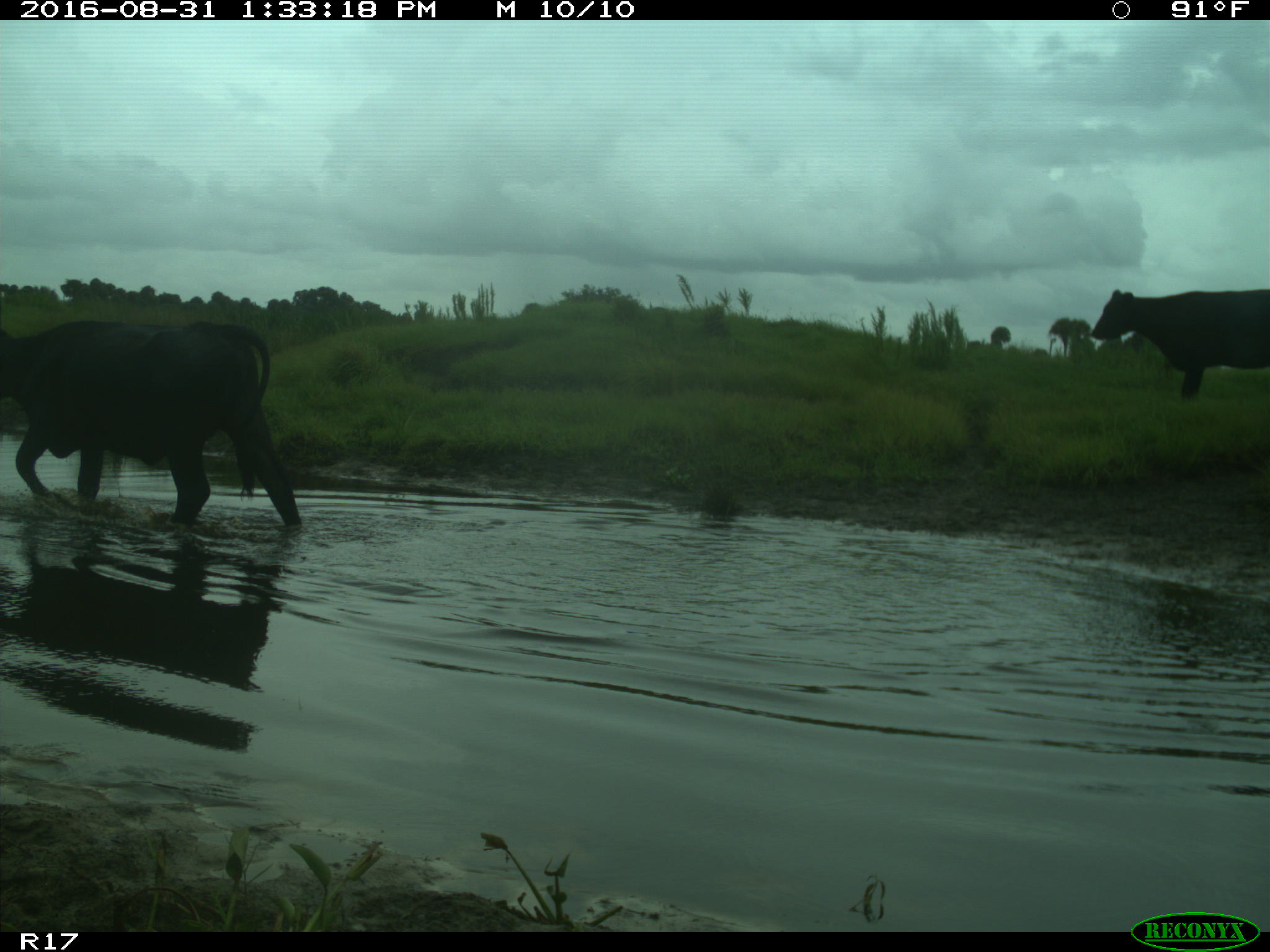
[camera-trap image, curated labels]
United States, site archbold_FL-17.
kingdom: Animalia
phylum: Chordata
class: Mammalia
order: Artiodactyla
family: Bovidae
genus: Bos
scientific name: Bos taurus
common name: domestic cow